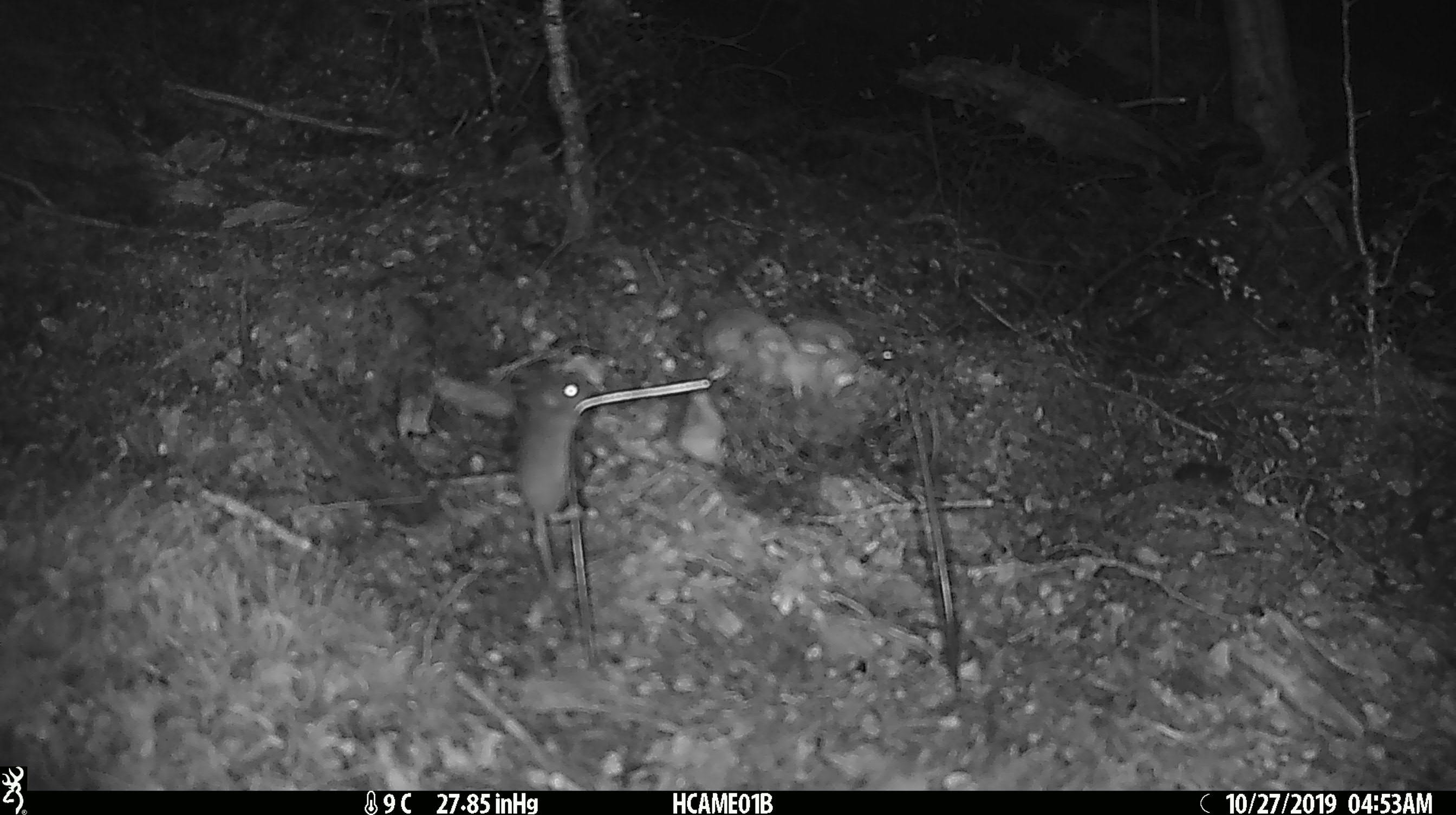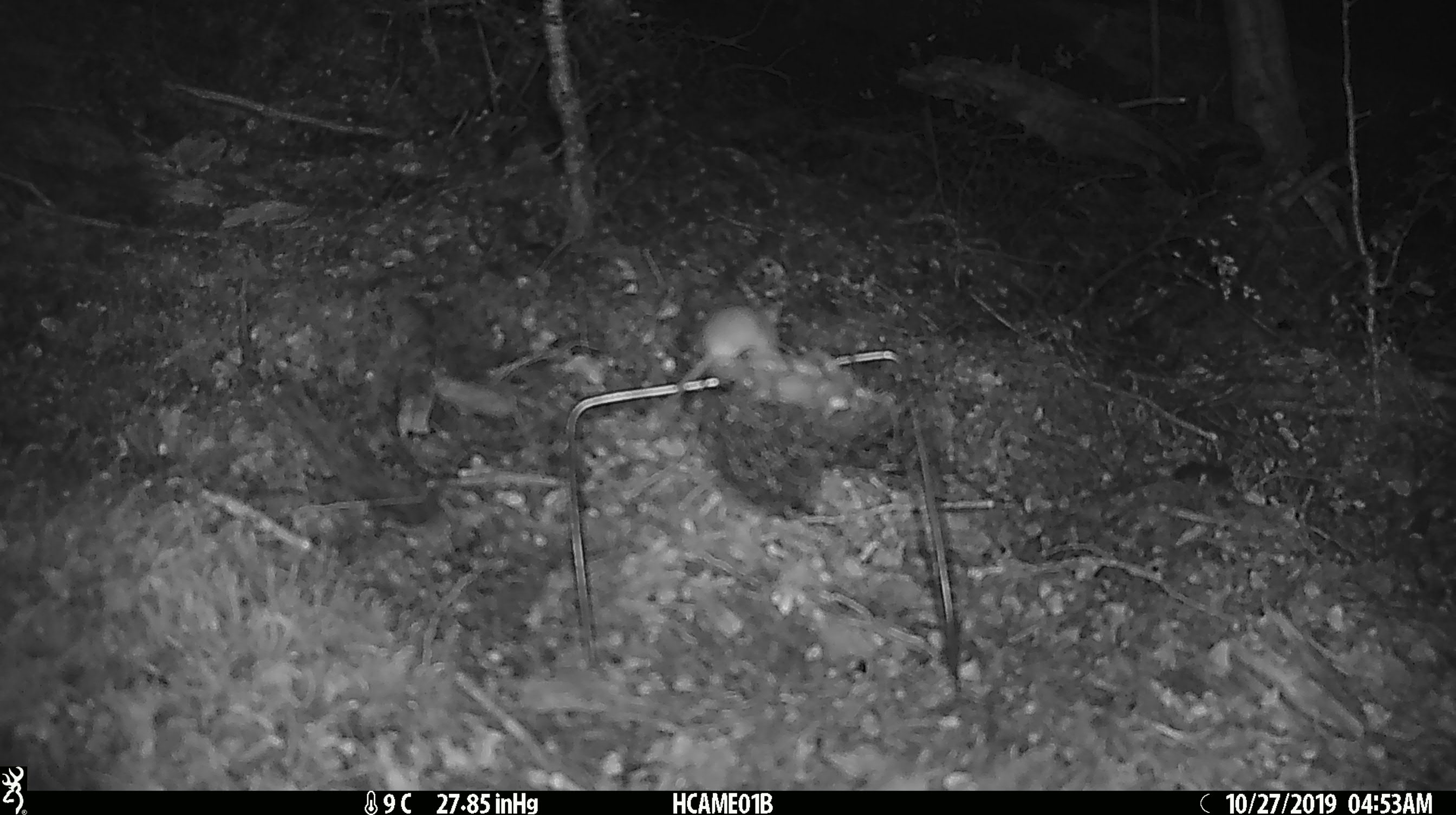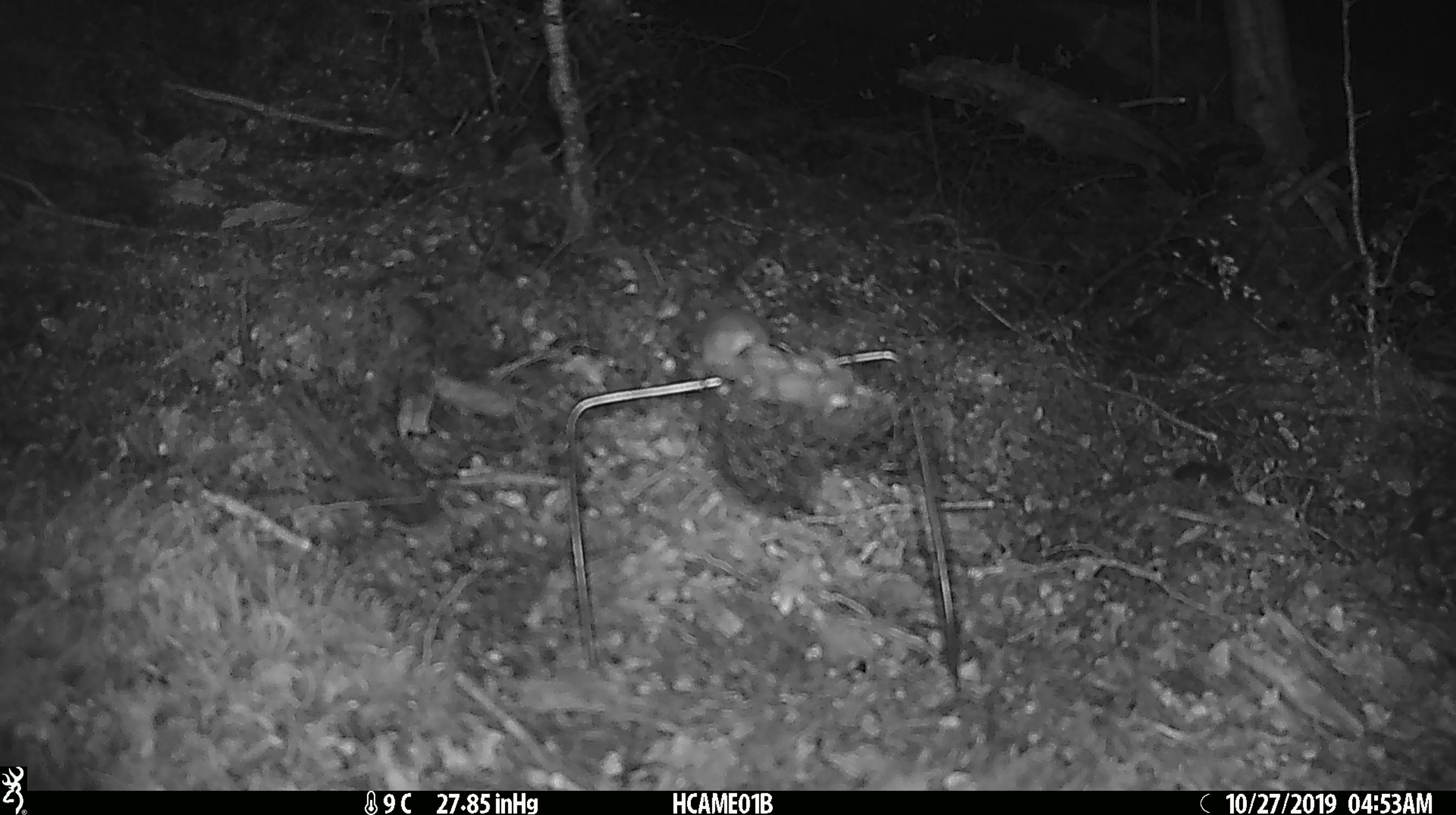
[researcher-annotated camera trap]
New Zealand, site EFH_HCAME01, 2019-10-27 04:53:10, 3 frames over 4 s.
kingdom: Animalia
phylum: Chordata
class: Mammalia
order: Rodentia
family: Muridae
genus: Mus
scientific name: Mus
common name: mouse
Mouse (Mus).